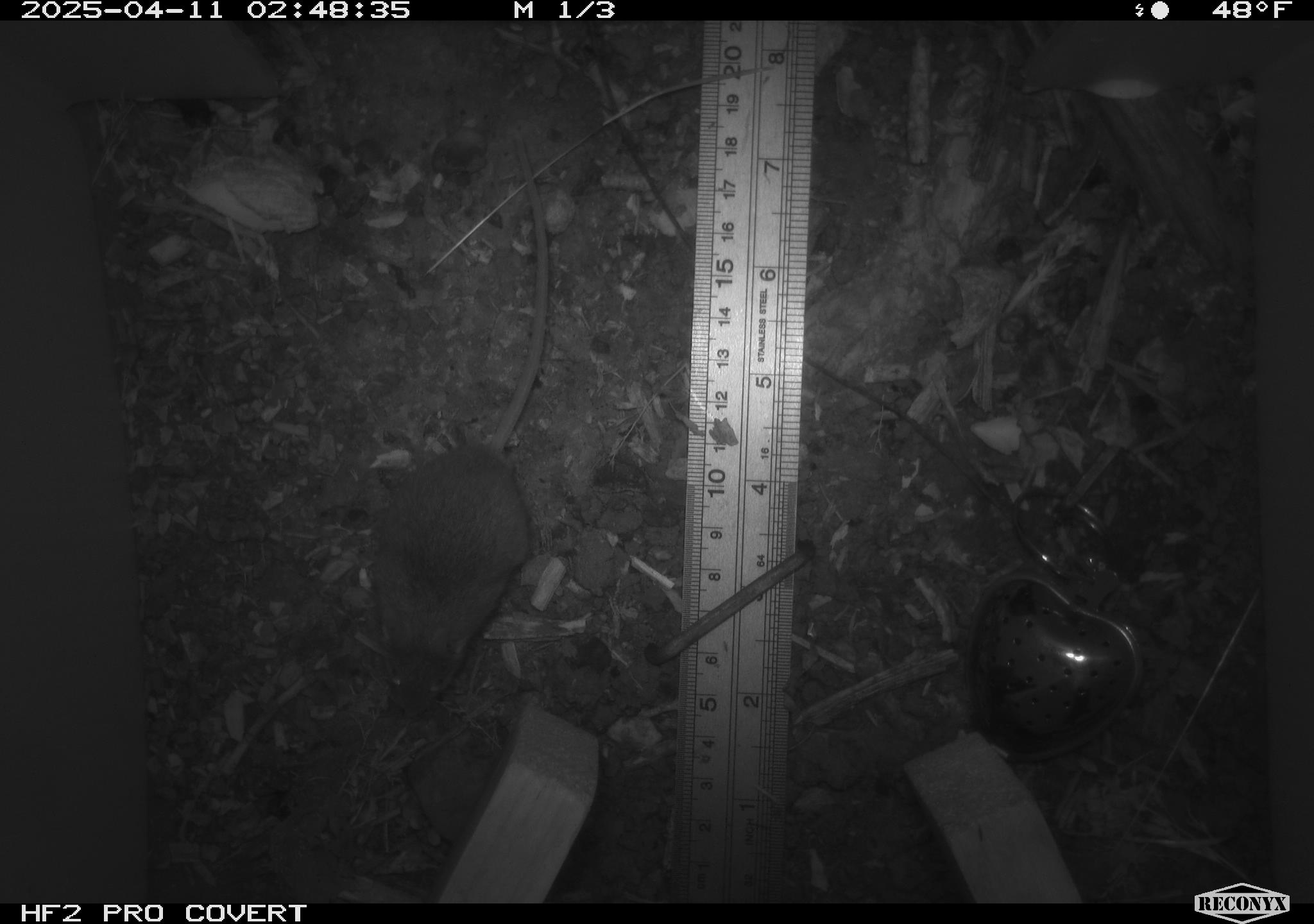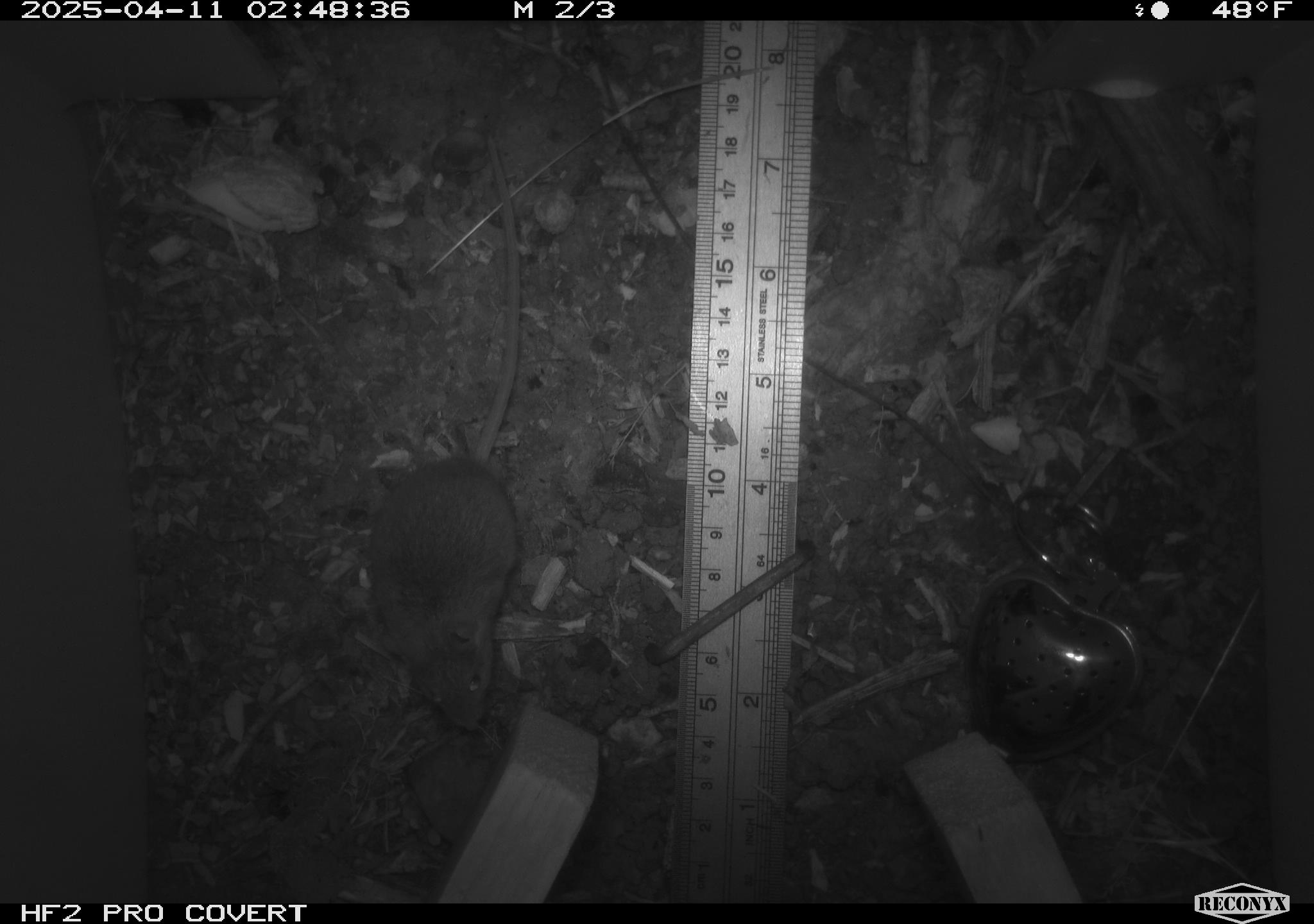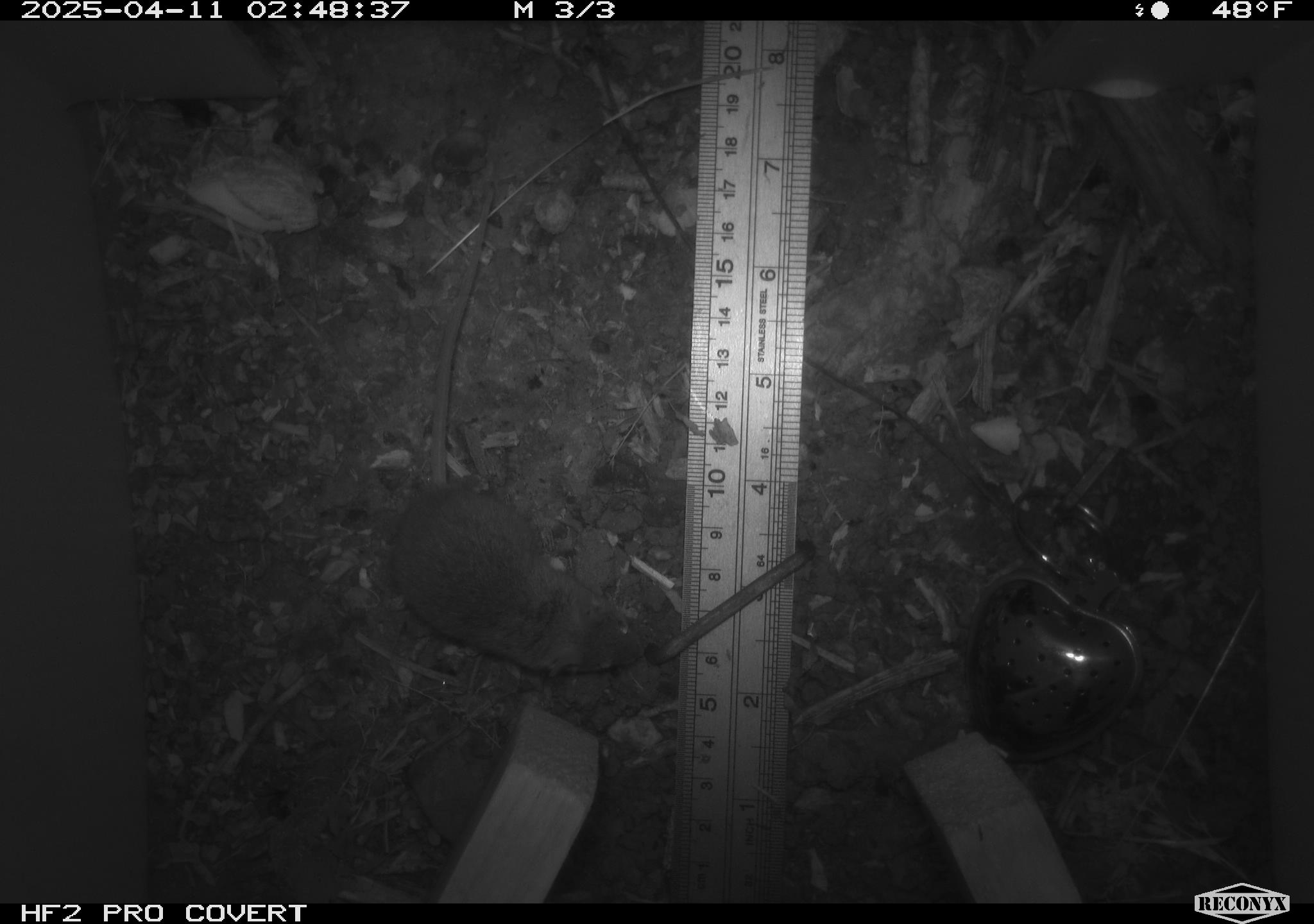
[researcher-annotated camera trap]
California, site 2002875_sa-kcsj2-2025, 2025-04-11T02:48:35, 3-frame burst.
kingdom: Animalia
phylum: Chordata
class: Mammalia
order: Rodentia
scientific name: Rodentia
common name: rodent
Rodent (Rodentia).